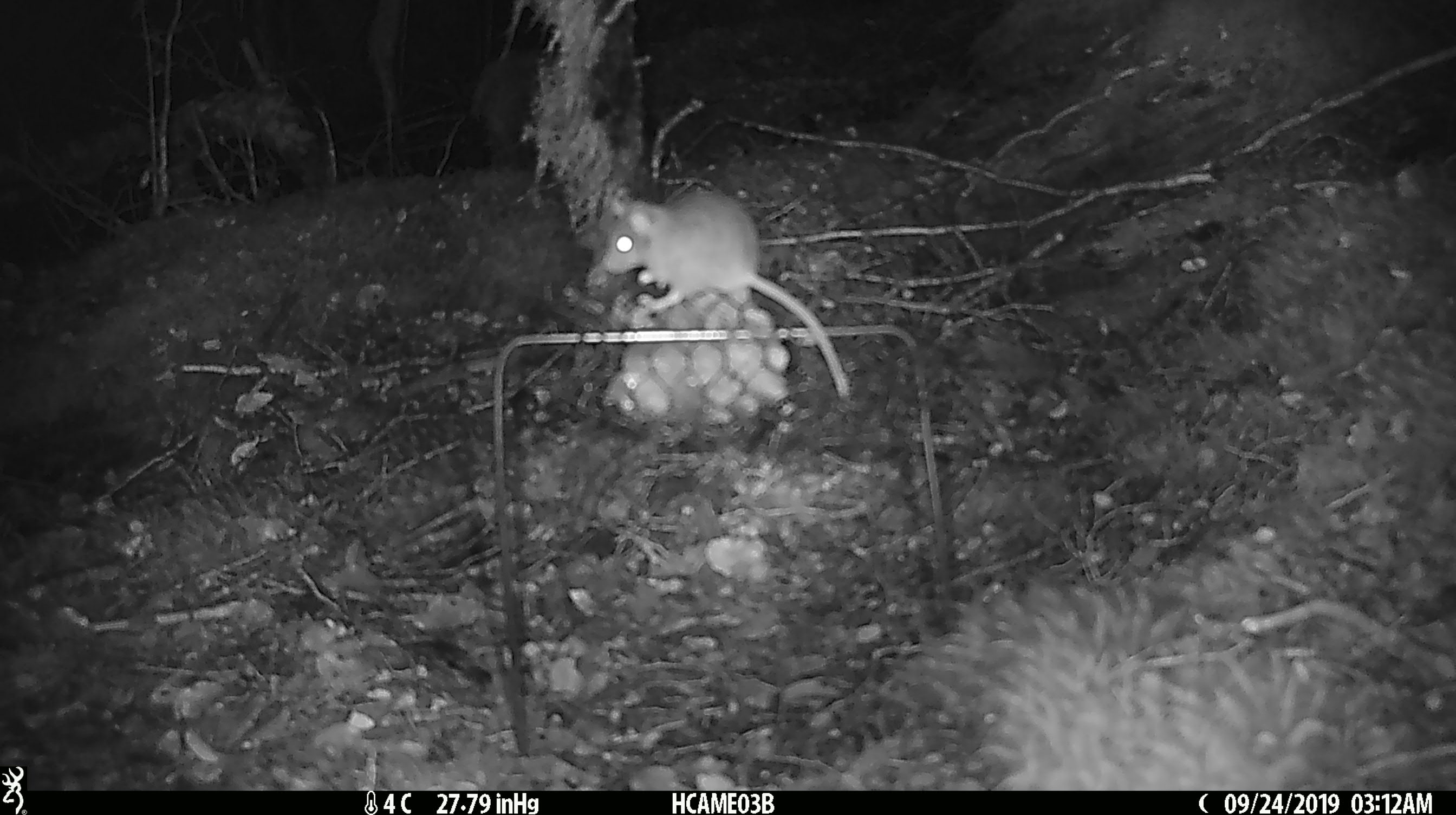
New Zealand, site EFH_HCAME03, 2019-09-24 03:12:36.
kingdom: Animalia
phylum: Chordata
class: Mammalia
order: Rodentia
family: Muridae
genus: Mus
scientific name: Mus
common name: mouse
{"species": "mouse (Mus)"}